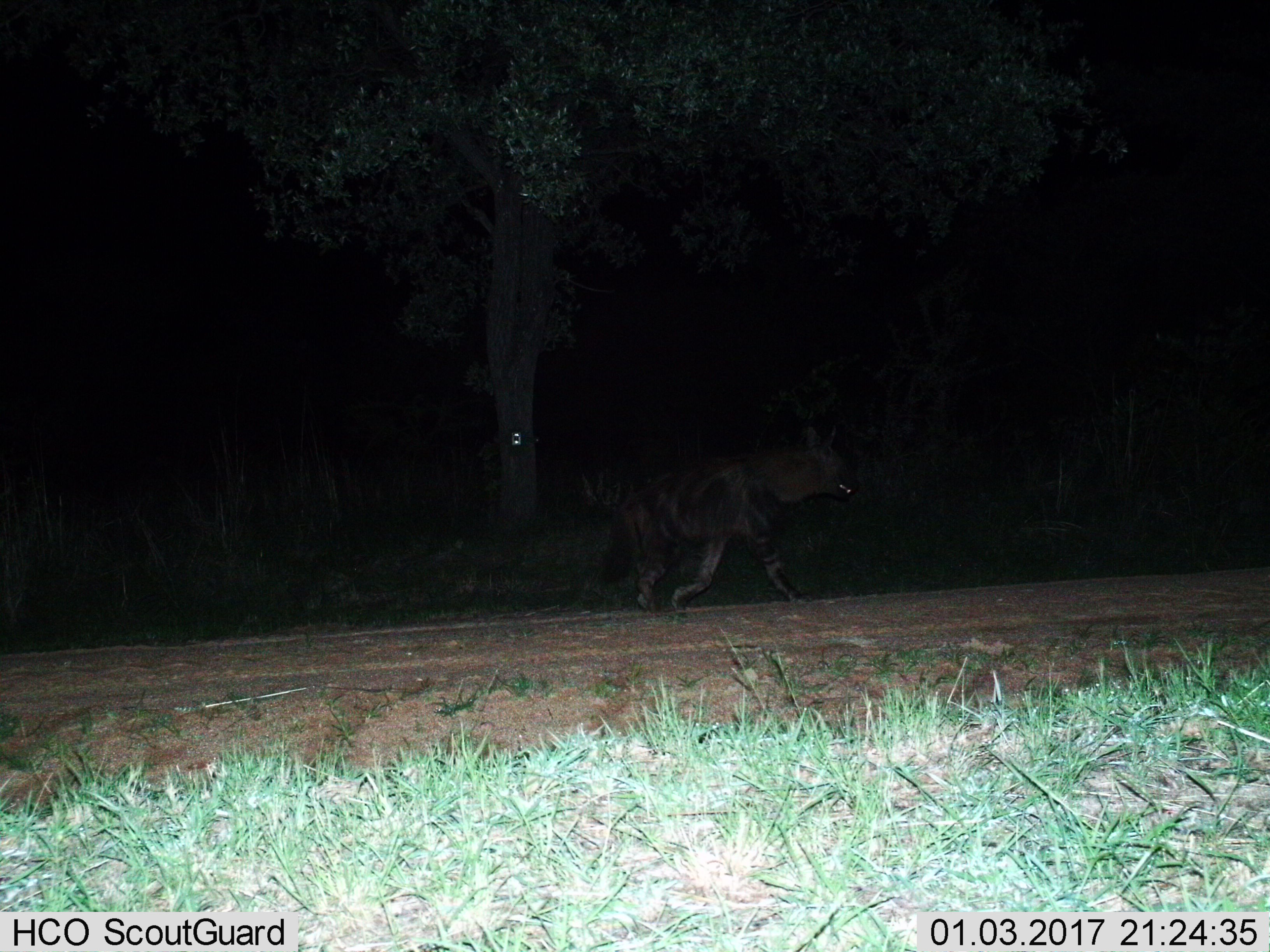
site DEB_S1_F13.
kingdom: Animalia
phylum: Chordata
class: Mammalia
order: Carnivora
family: Hyaenidae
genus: Parahyaena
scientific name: Parahyaena brunnea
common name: brown hyena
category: hyenabrown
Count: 1.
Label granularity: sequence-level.